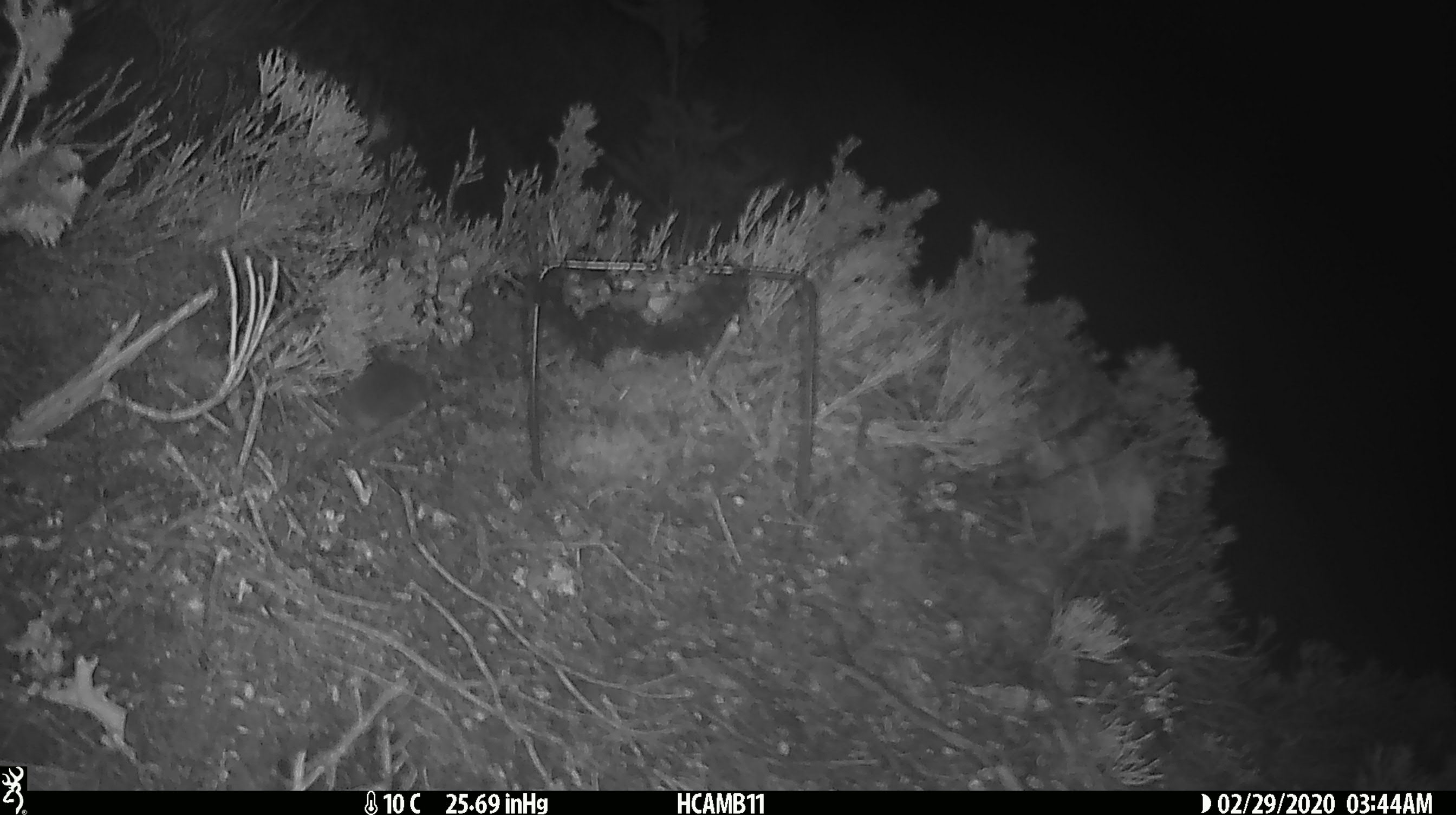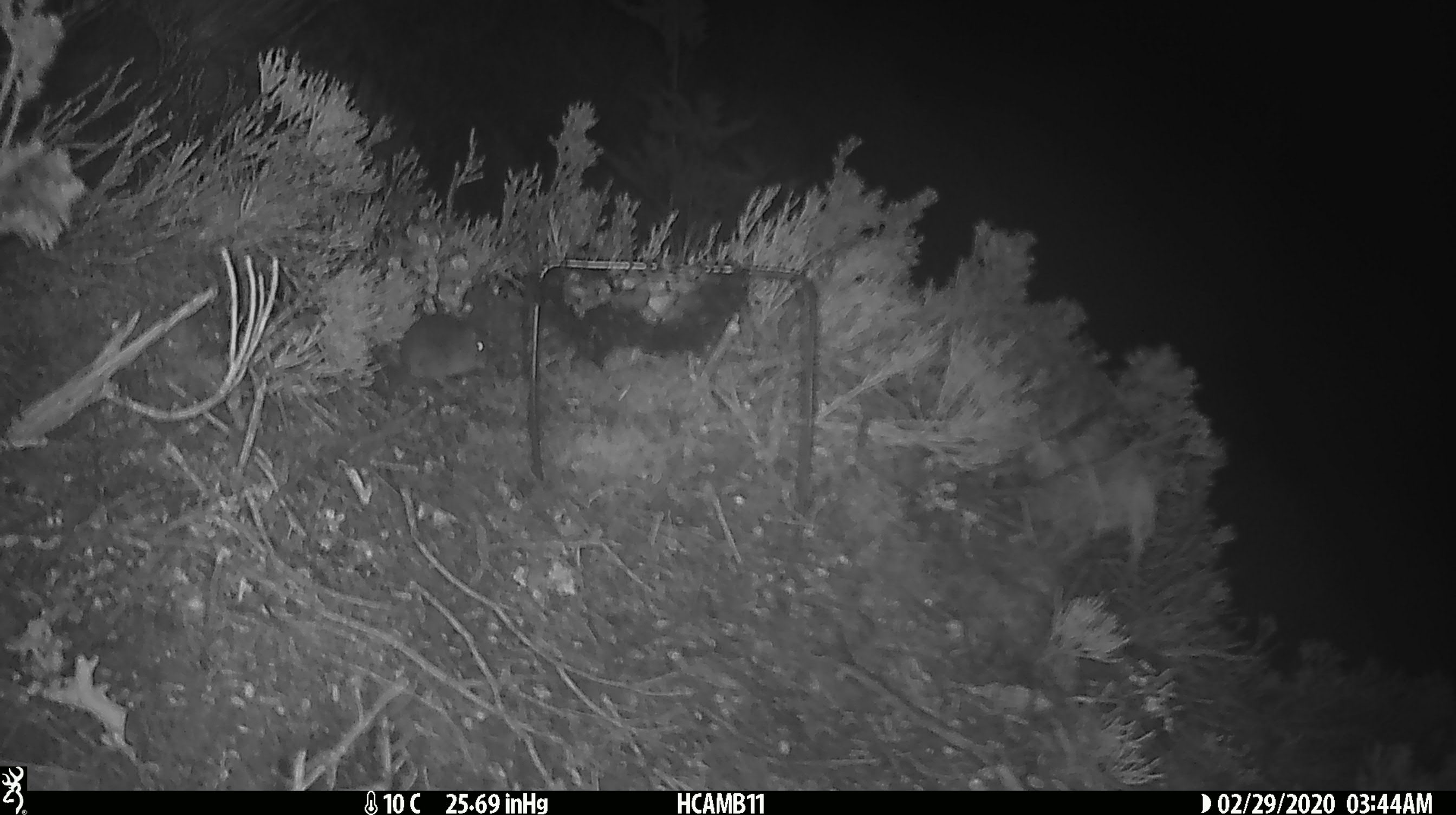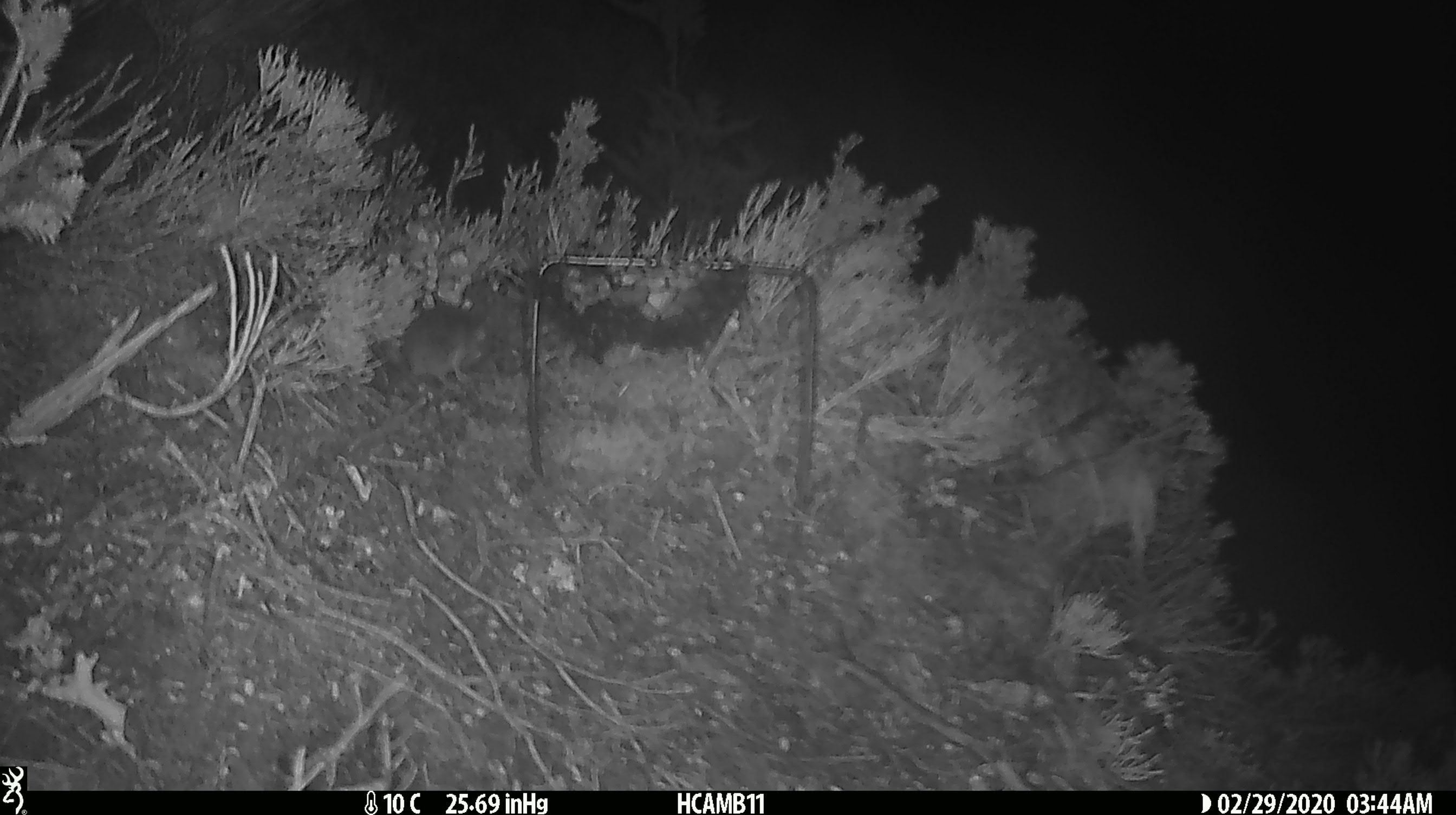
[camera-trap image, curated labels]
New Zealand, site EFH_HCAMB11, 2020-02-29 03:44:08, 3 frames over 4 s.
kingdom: Animalia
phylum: Chordata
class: Mammalia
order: Rodentia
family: Muridae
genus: Mus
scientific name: Mus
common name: mouse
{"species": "mouse (Mus)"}